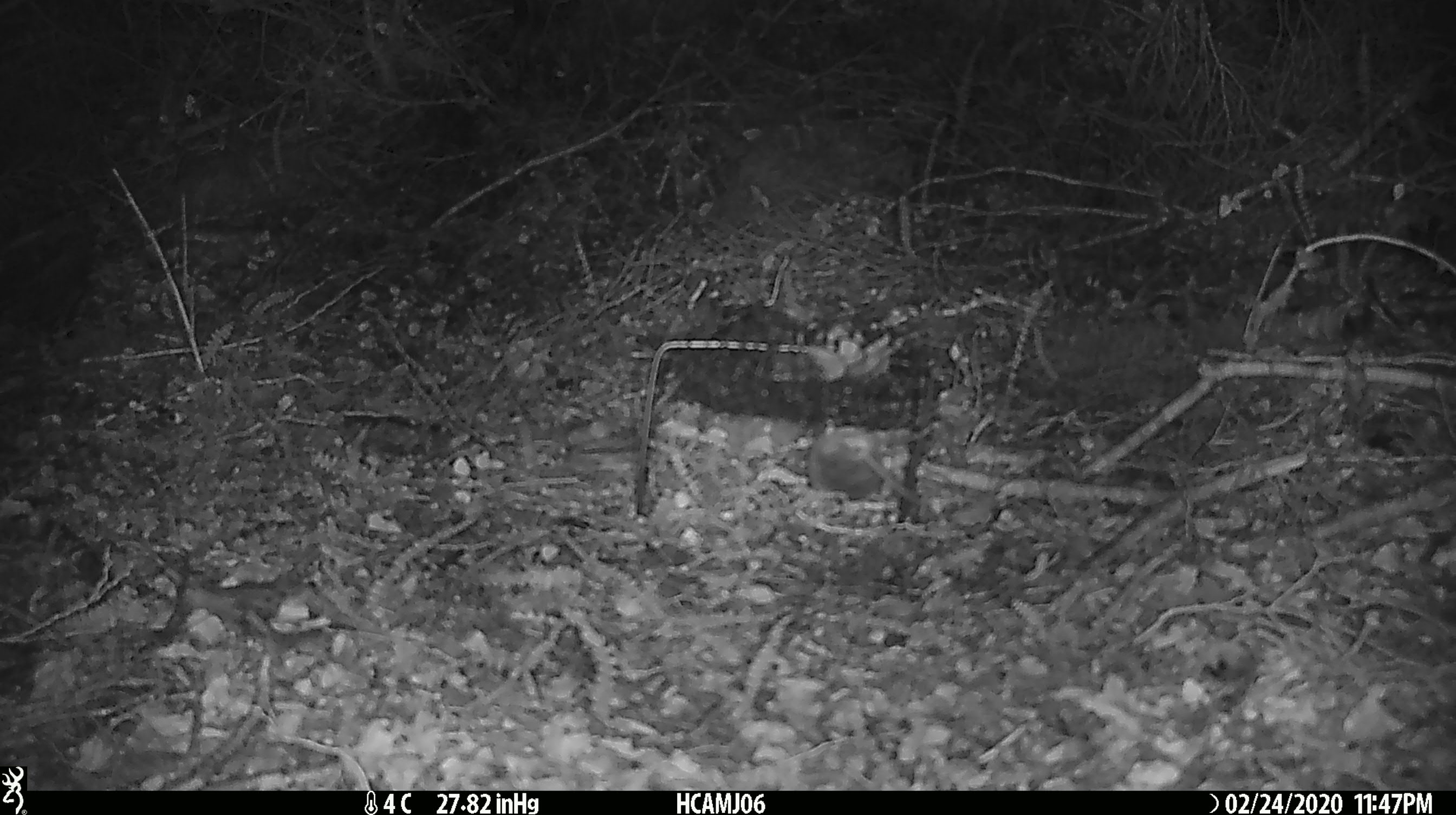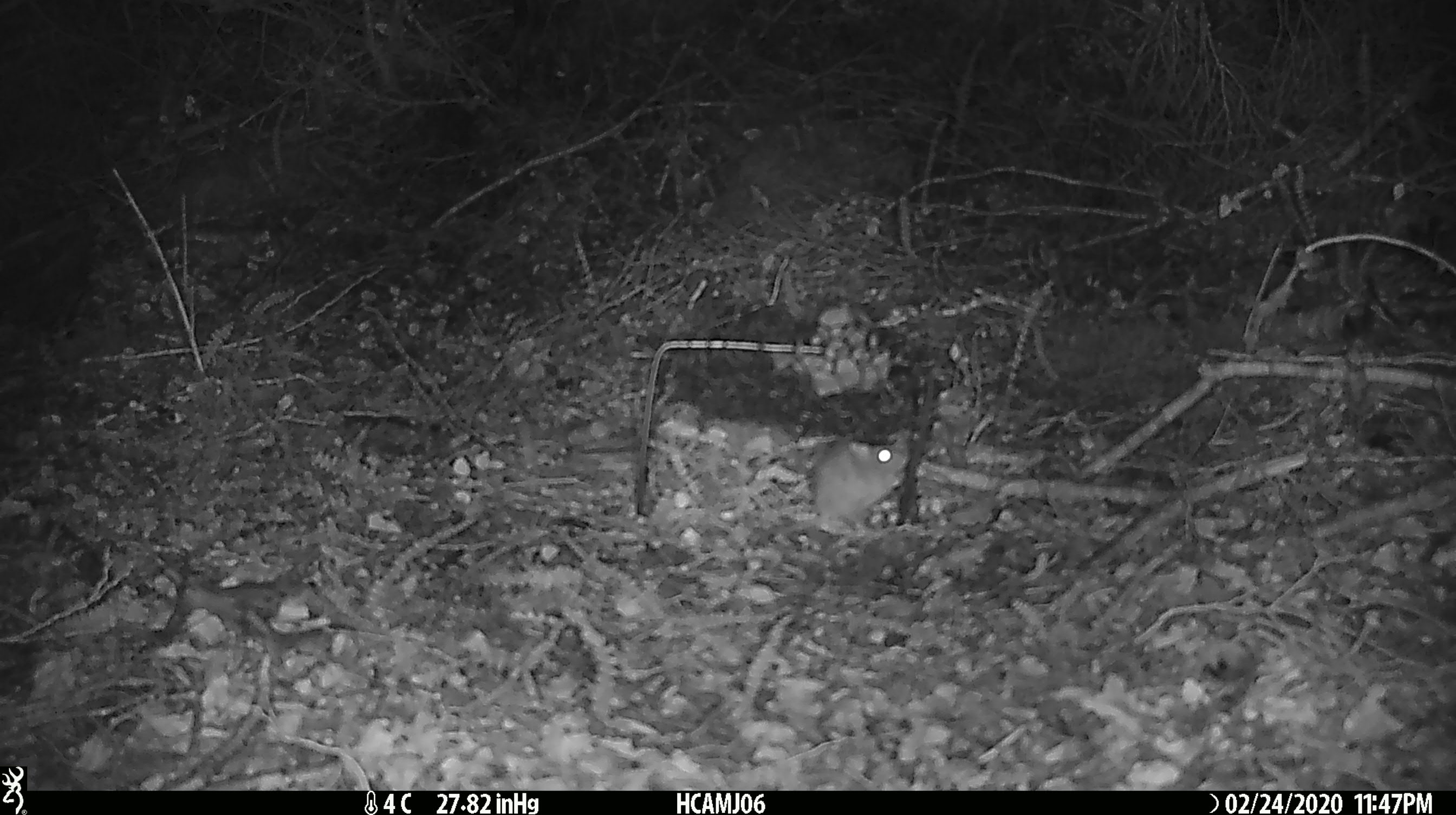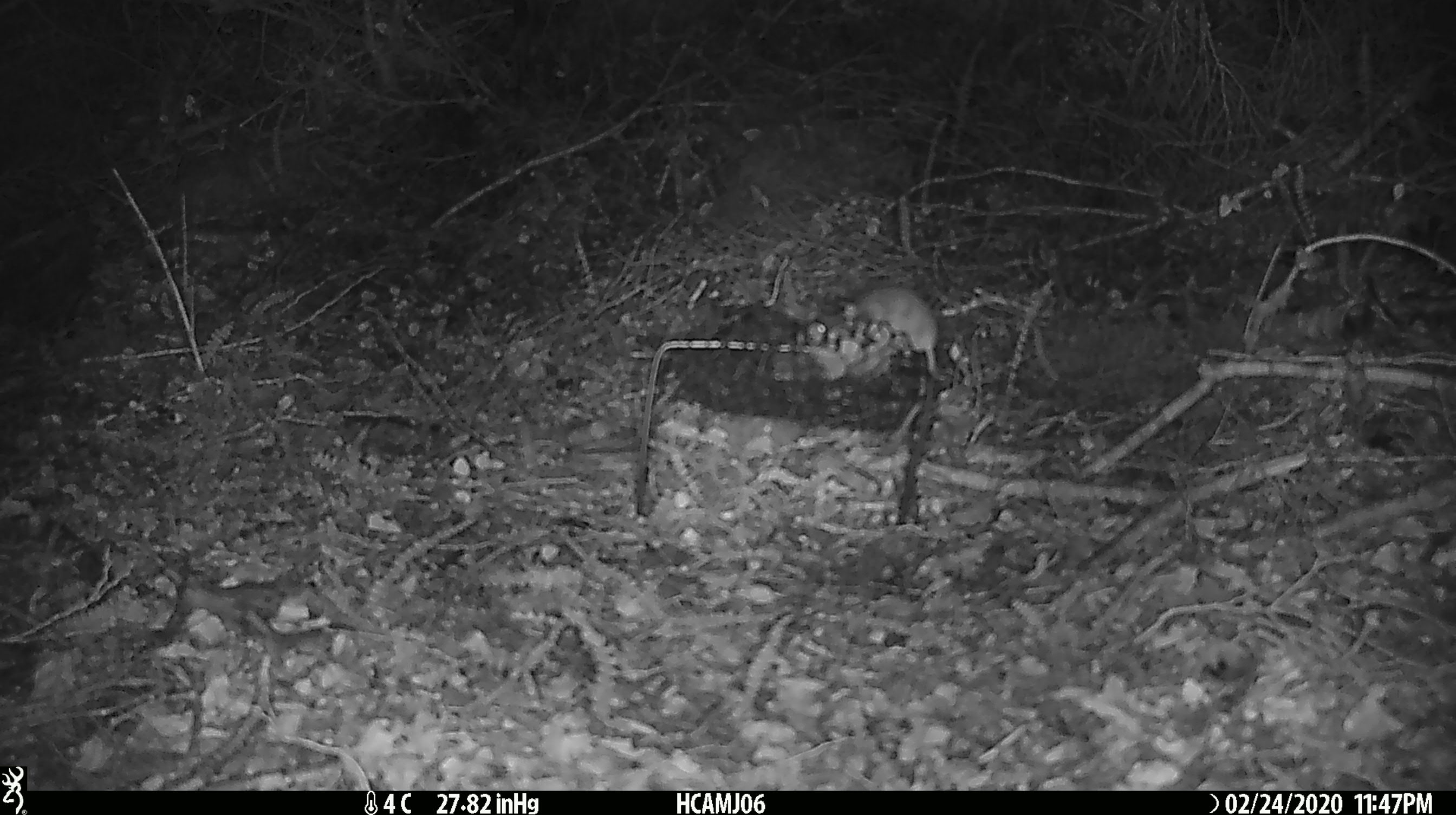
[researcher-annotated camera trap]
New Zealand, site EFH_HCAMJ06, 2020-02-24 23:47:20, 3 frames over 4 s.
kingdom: Animalia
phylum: Chordata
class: Mammalia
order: Rodentia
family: Muridae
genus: Mus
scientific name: Mus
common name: mouse